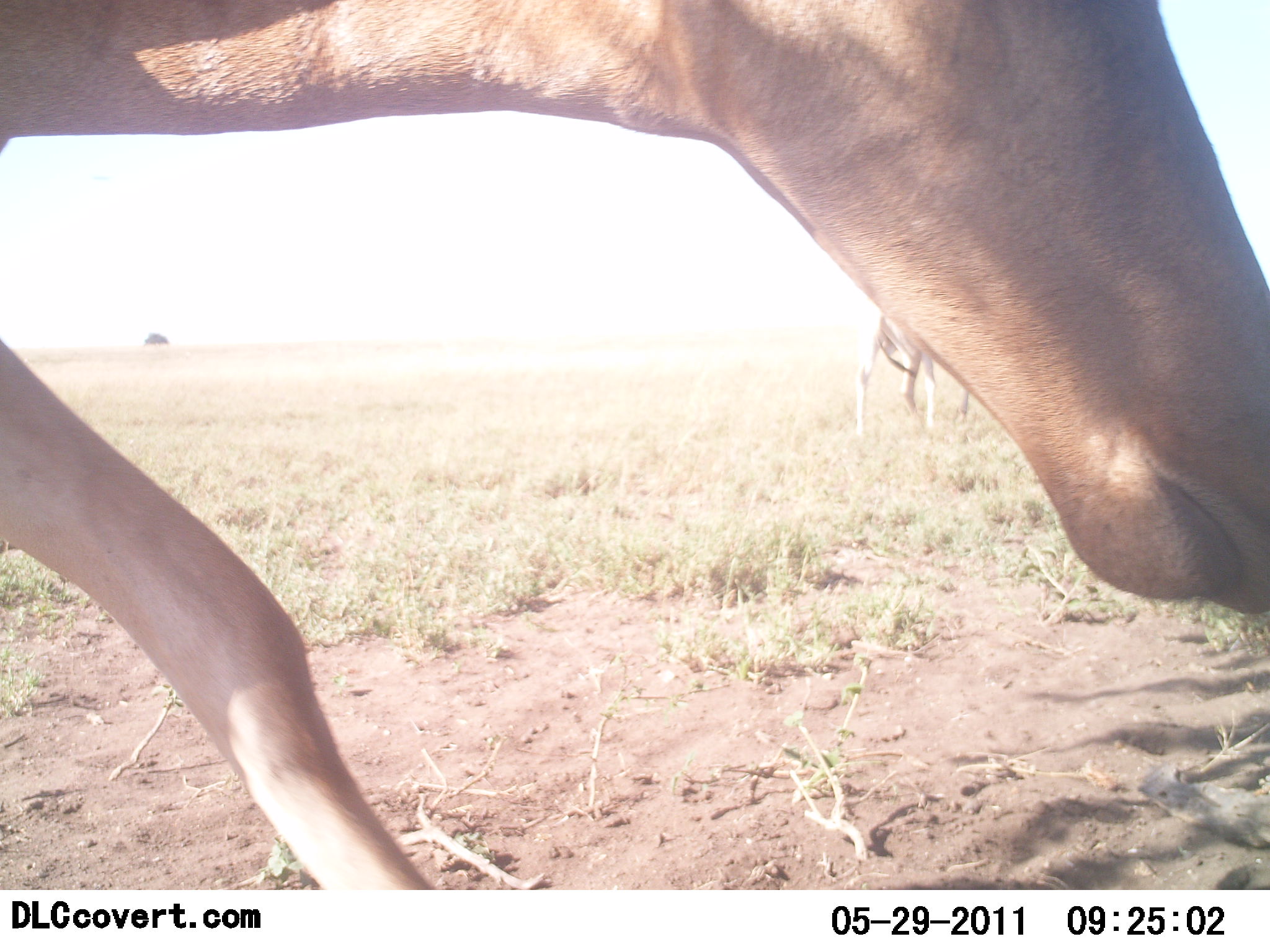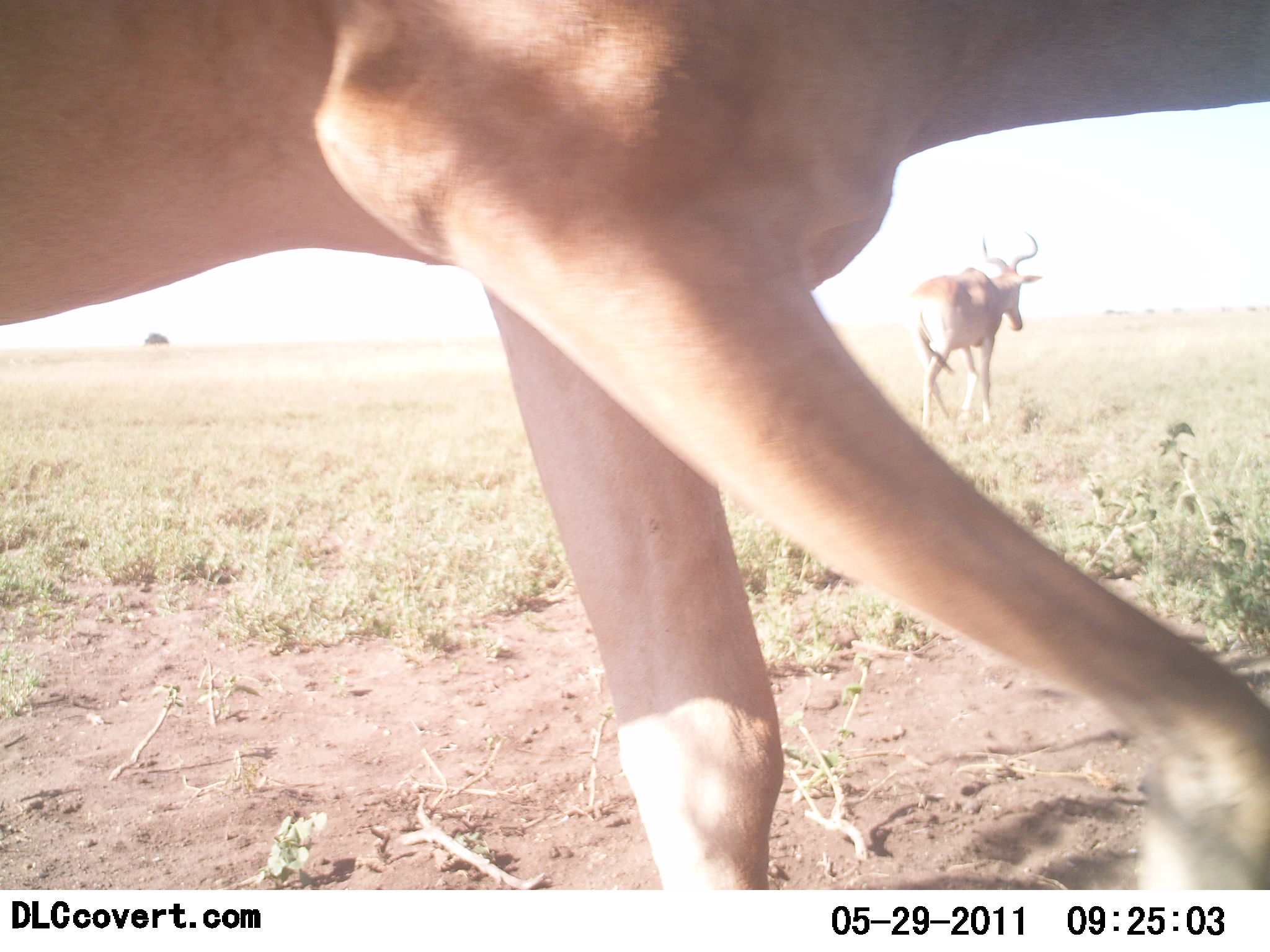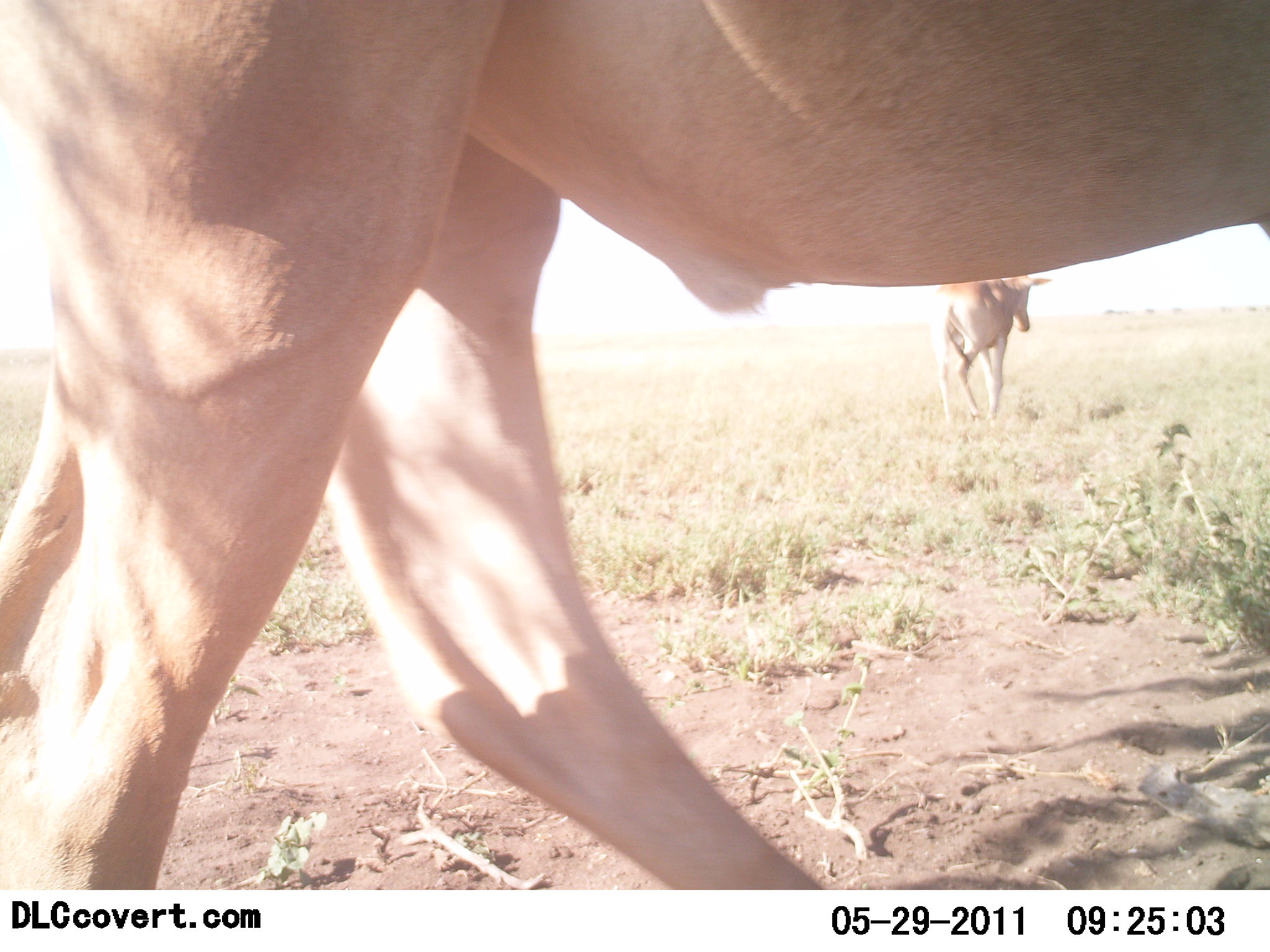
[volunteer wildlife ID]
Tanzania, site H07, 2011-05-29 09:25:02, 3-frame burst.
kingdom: Animalia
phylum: Chordata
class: Mammalia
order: Artiodactyla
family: Bovidae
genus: Alcelaphus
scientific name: Alcelaphus buselaphus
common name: hartebeest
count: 2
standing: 18%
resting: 0%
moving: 100%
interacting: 0%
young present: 0%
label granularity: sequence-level